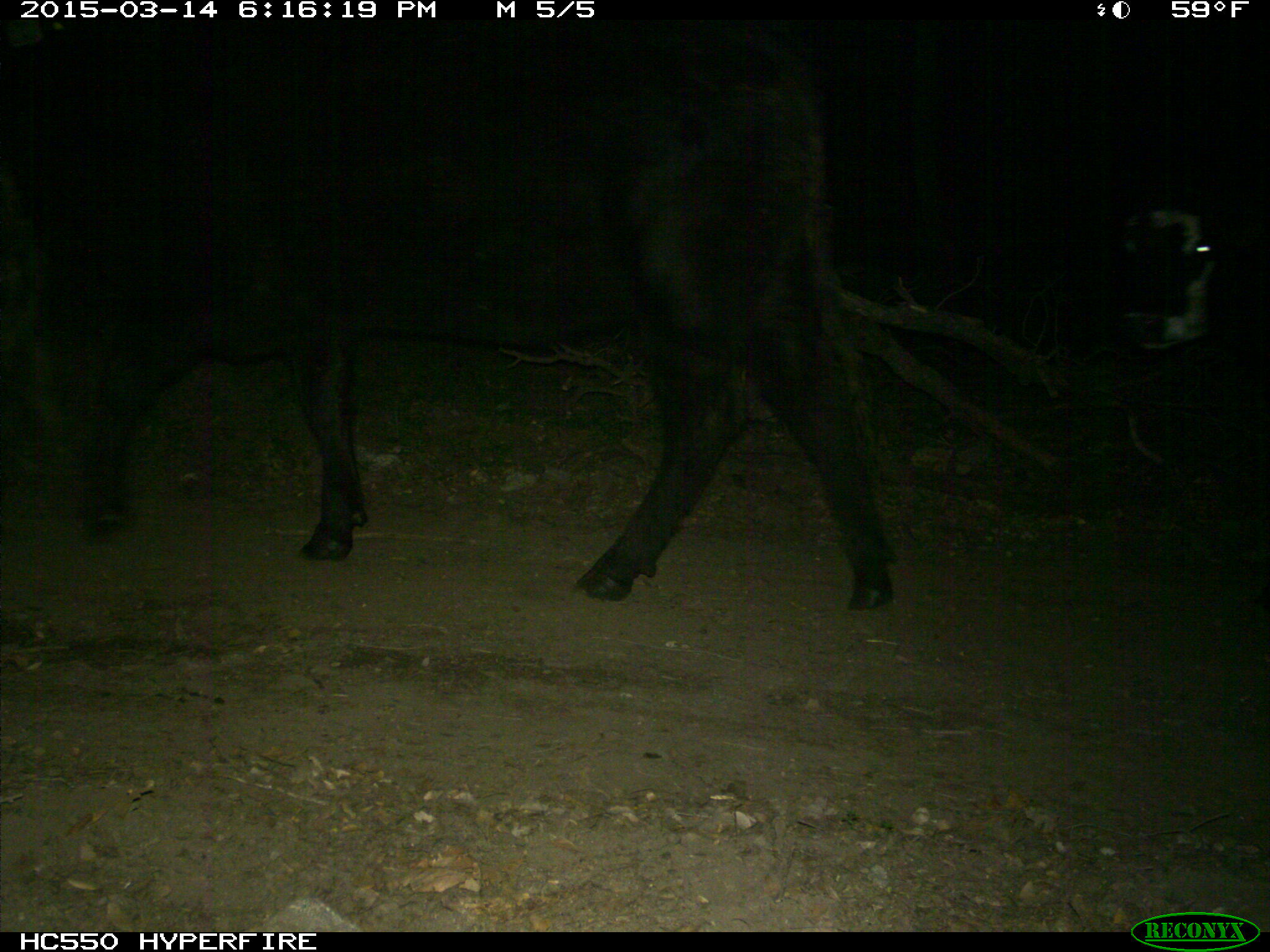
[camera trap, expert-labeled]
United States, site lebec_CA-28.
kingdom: Animalia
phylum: Chordata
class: Mammalia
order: Artiodactyla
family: Bovidae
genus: Bos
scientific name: Bos taurus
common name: domestic cow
Bos taurus (domestic cow).